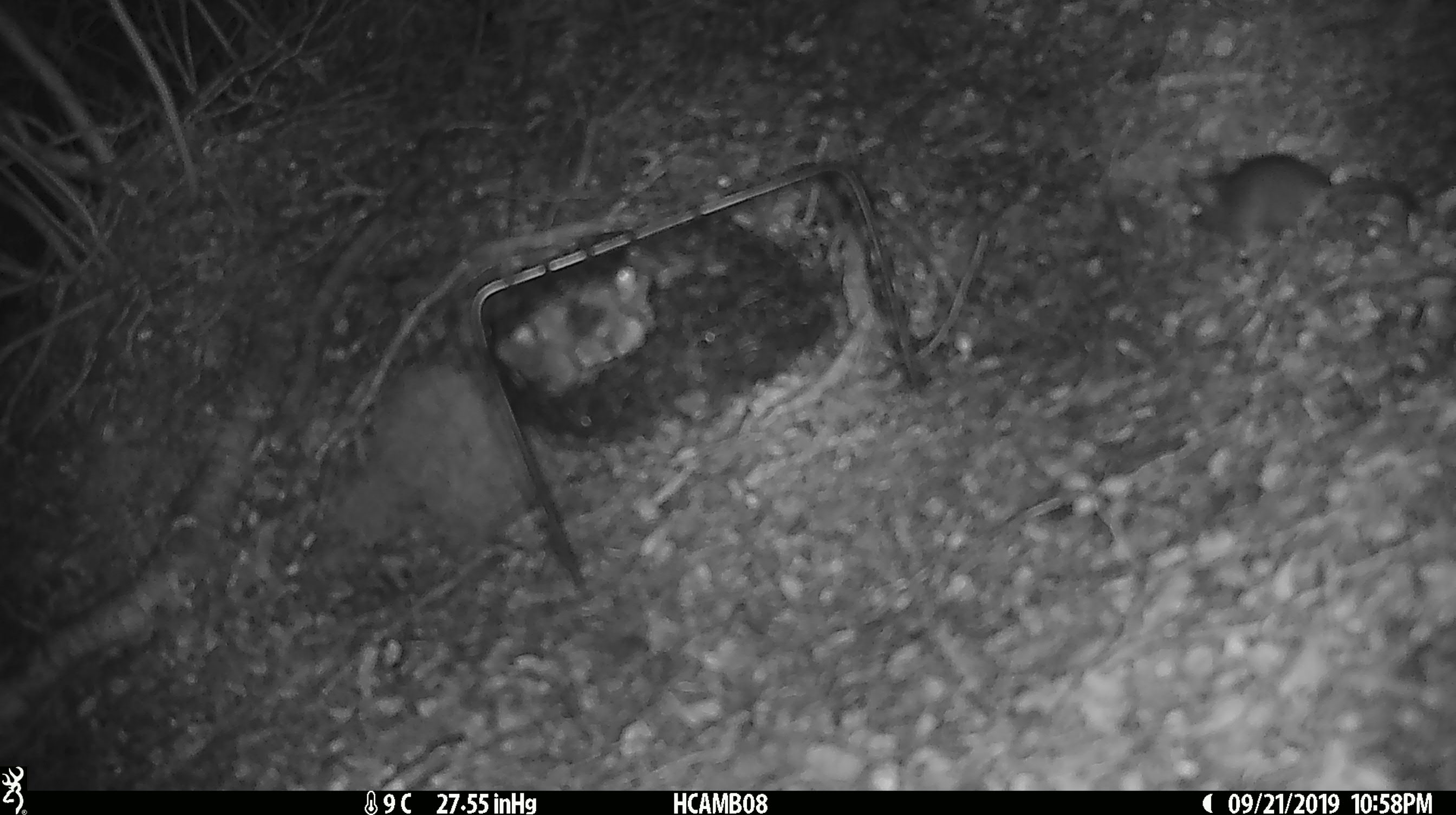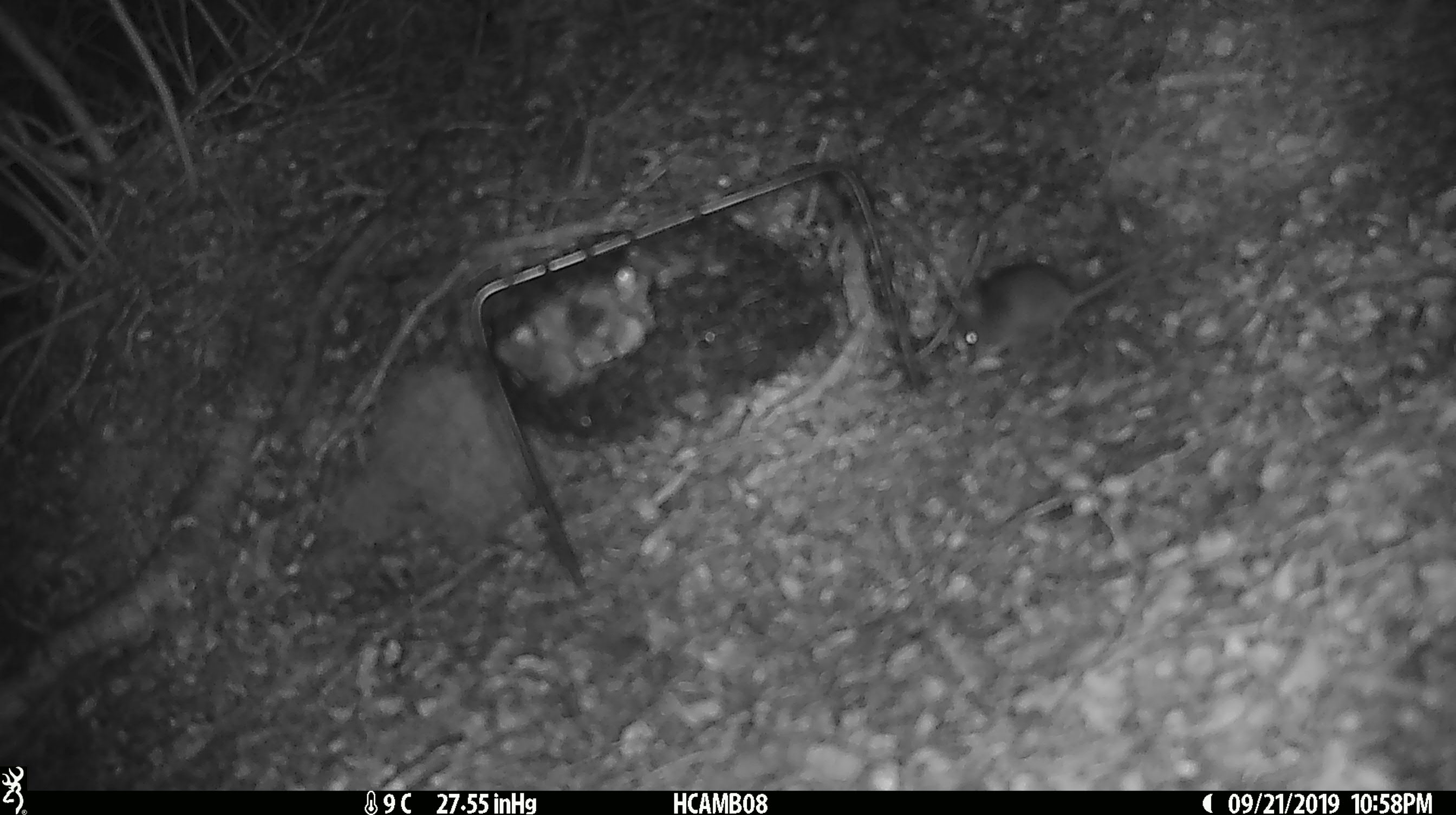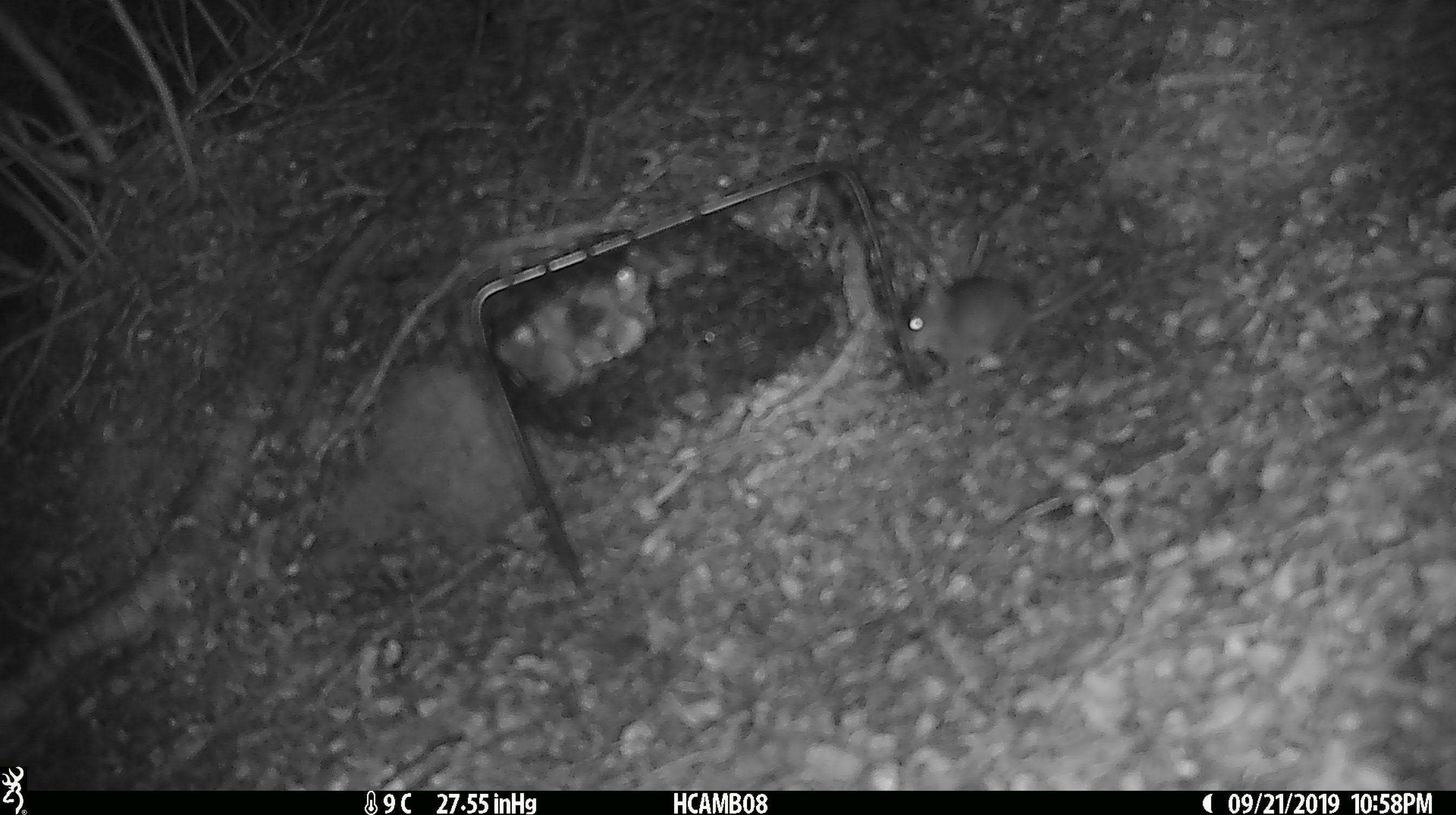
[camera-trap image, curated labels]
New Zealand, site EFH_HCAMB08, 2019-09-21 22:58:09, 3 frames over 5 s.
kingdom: Animalia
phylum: Chordata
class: Mammalia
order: Rodentia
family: Muridae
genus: Mus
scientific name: Mus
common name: mouse